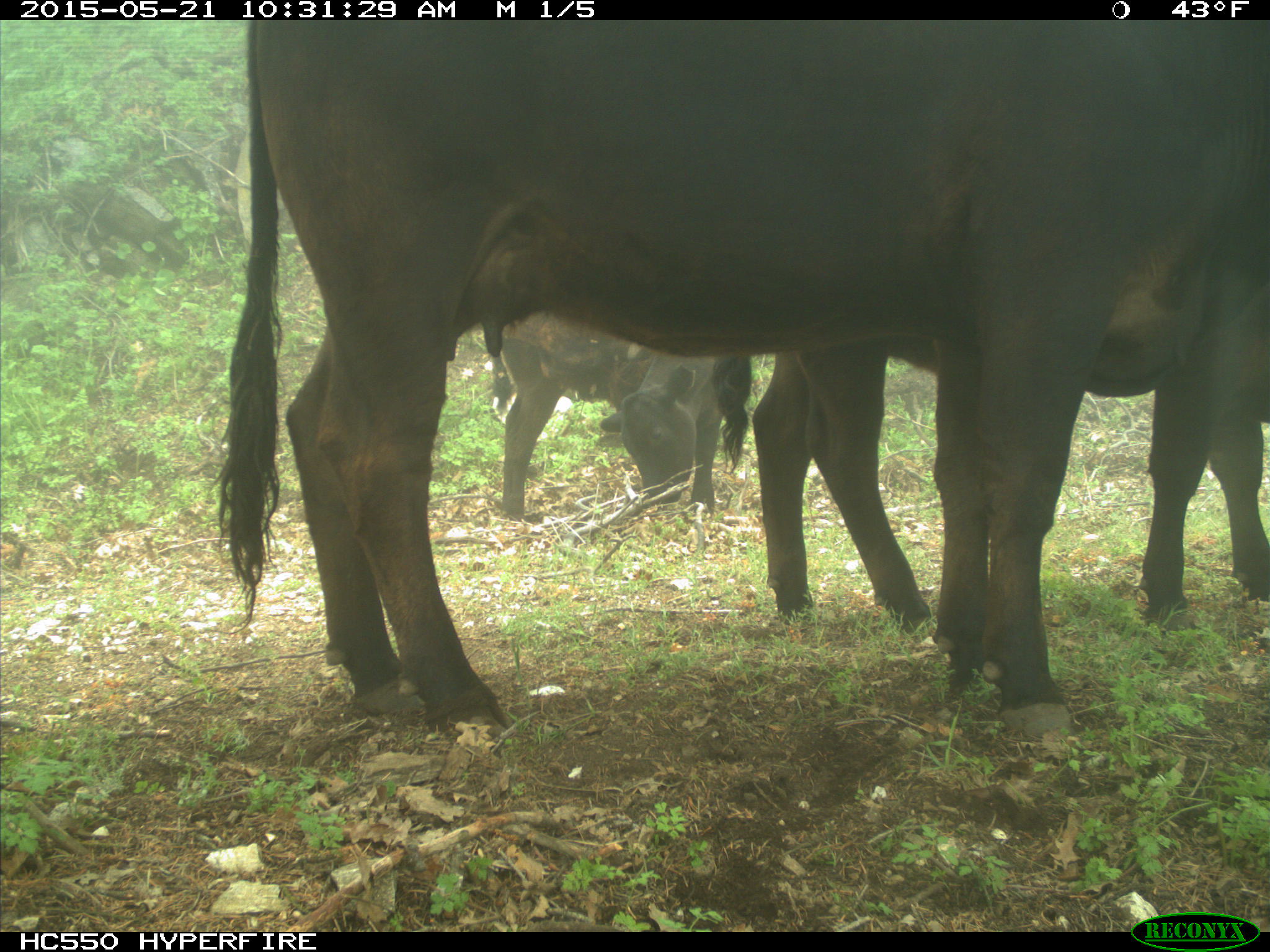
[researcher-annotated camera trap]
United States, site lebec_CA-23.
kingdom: Animalia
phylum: Chordata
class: Mammalia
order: Artiodactyla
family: Bovidae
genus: Bos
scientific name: Bos taurus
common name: domestic cow